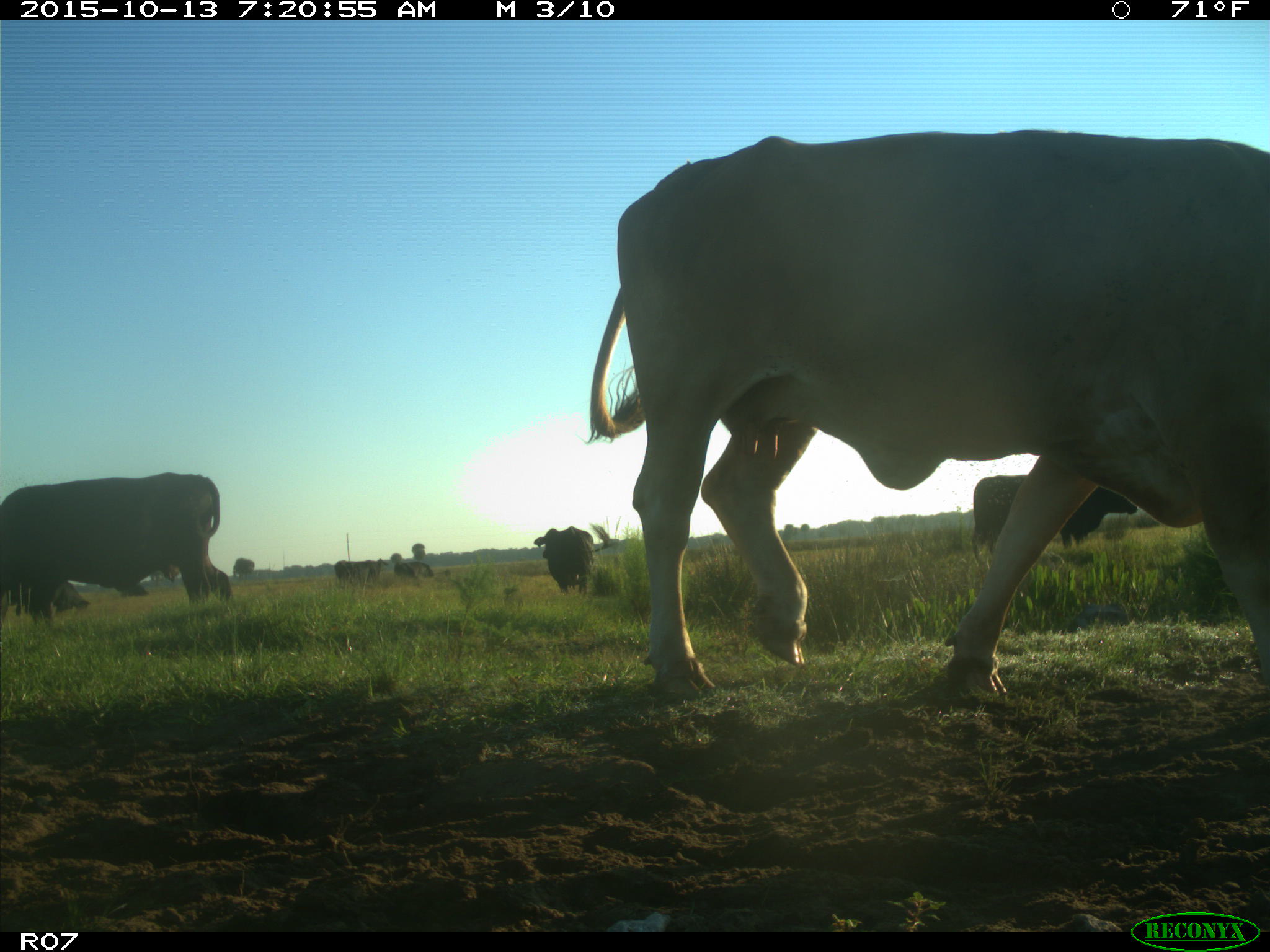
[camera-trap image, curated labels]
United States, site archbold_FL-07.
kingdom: Animalia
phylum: Chordata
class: Mammalia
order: Artiodactyla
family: Bovidae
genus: Bos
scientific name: Bos taurus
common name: domestic cow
Bos taurus (domestic cow).